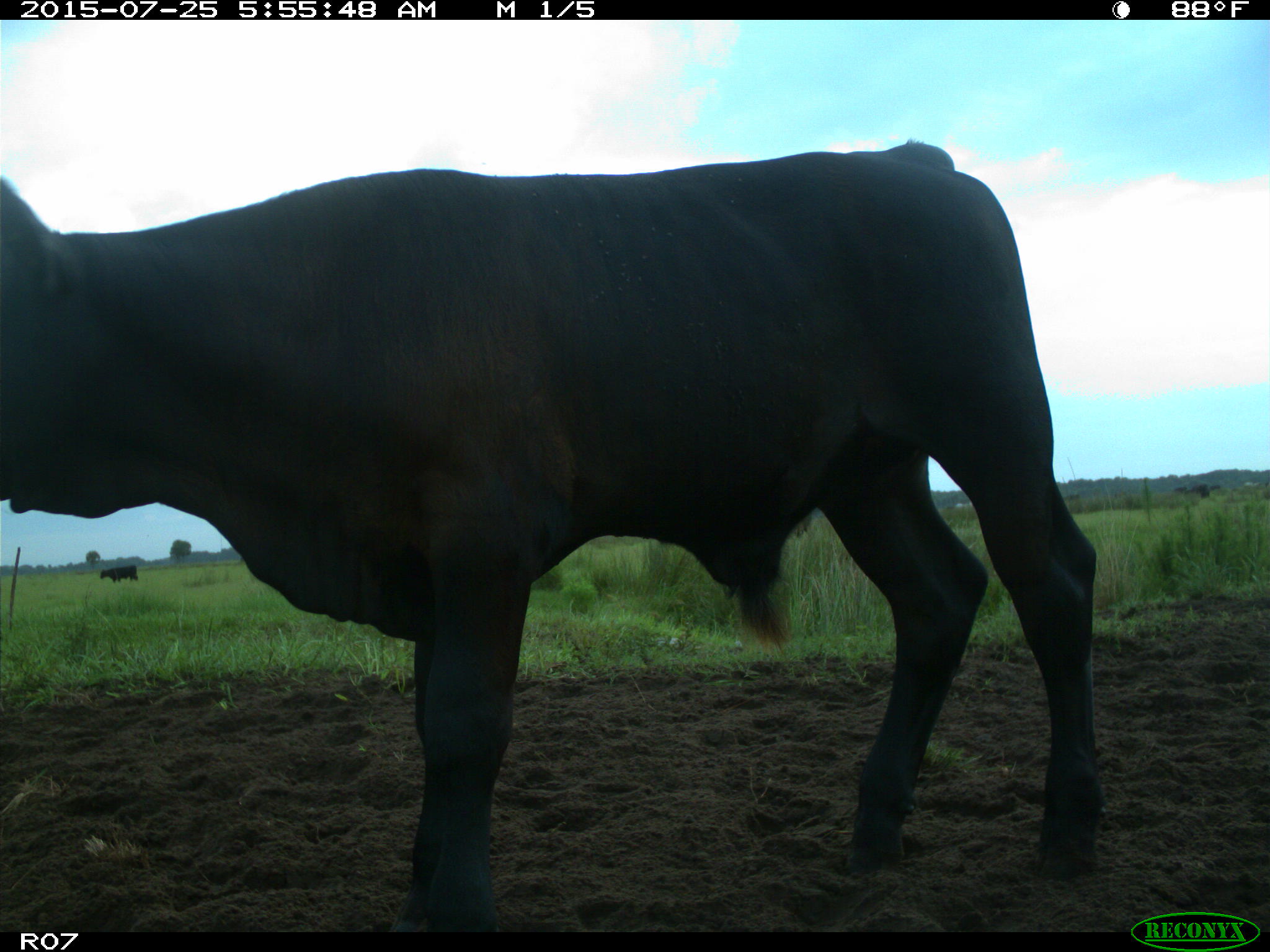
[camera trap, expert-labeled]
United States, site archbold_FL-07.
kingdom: Animalia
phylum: Chordata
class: Mammalia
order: Artiodactyla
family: Bovidae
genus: Bos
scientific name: Bos taurus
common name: domestic cow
Bos taurus (domestic cow).